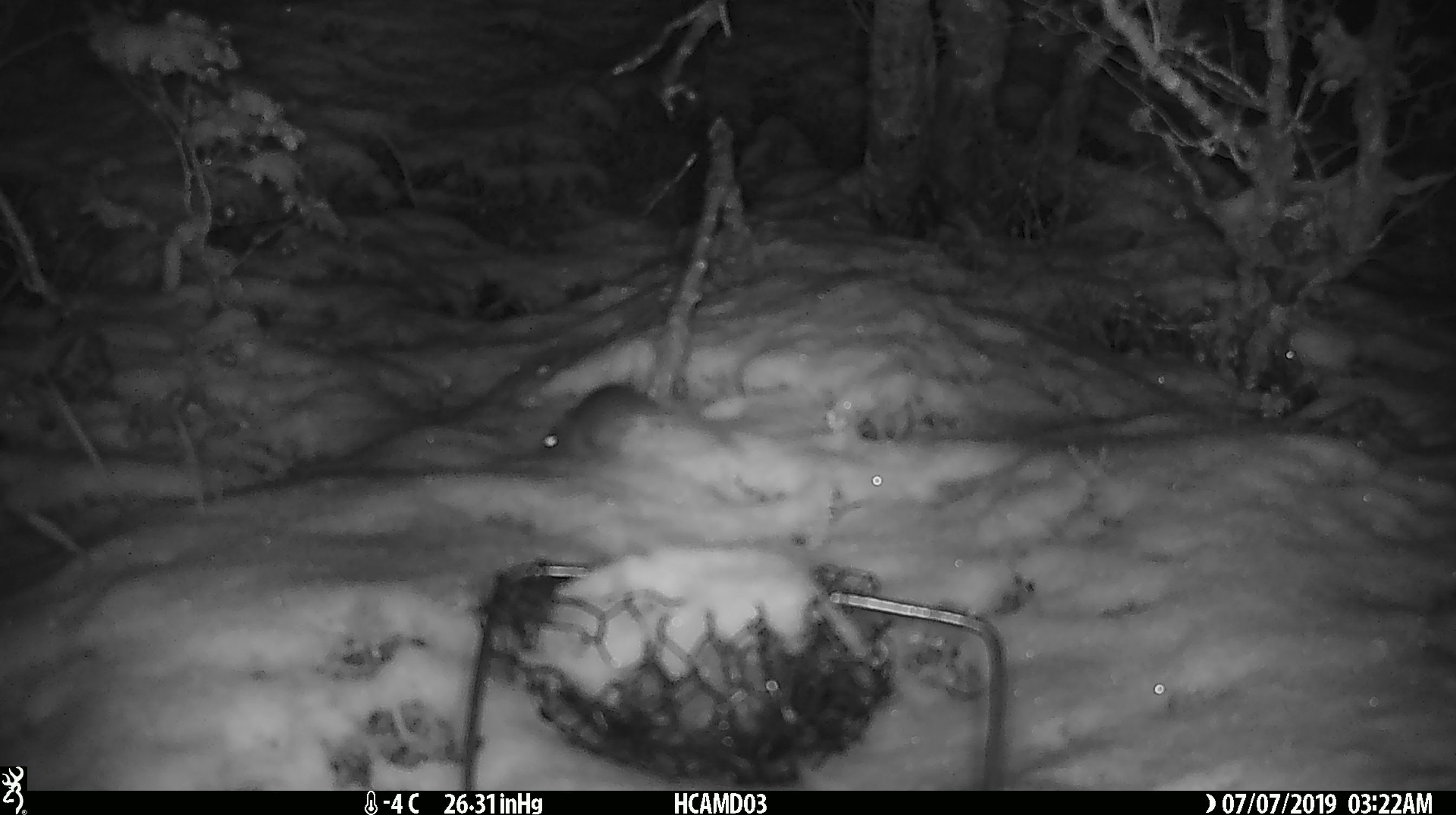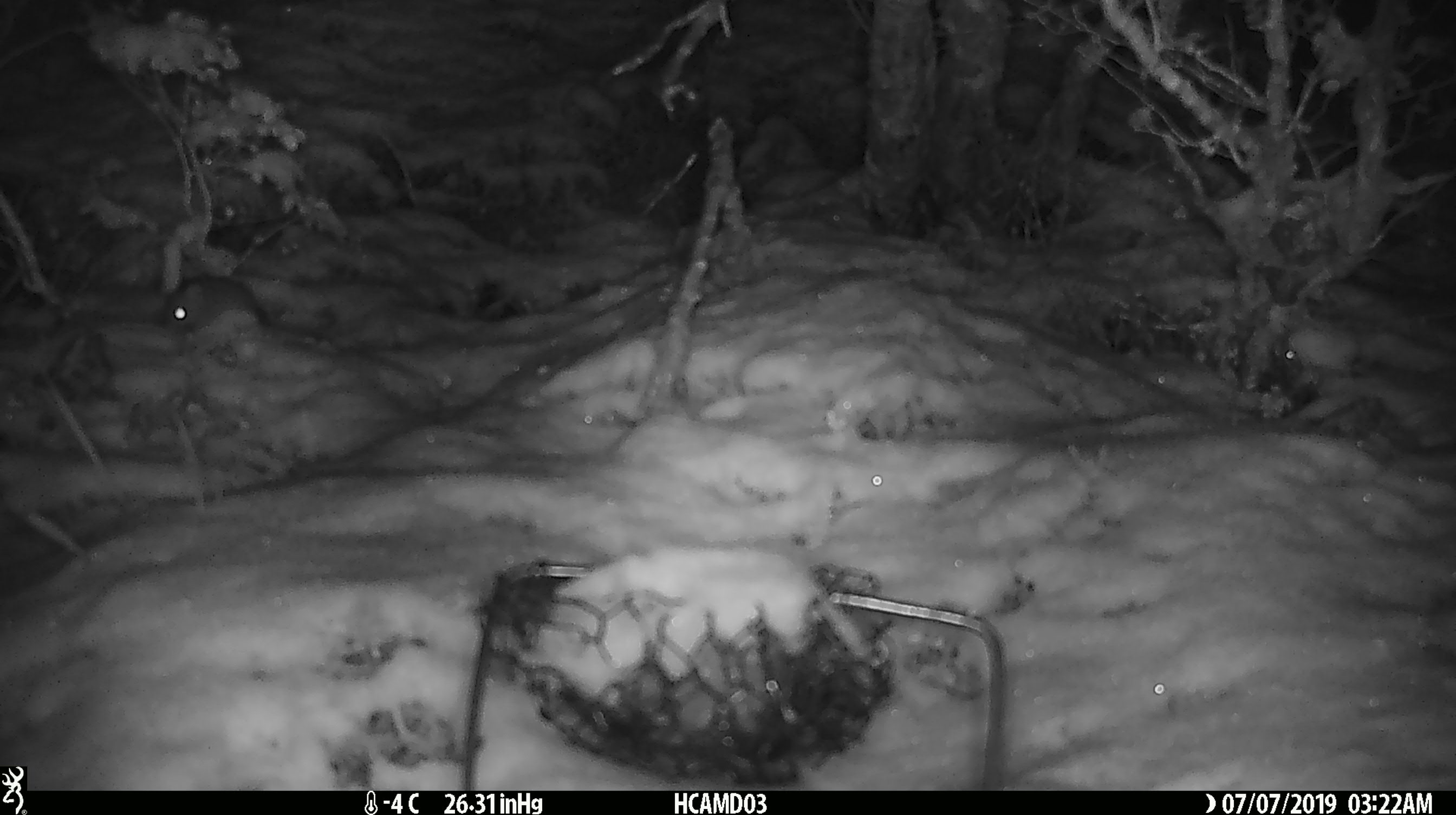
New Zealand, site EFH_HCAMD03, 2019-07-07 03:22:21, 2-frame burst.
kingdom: Animalia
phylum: Chordata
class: Mammalia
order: Rodentia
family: Muridae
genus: Mus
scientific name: Mus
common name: mouse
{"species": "mouse (Mus)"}